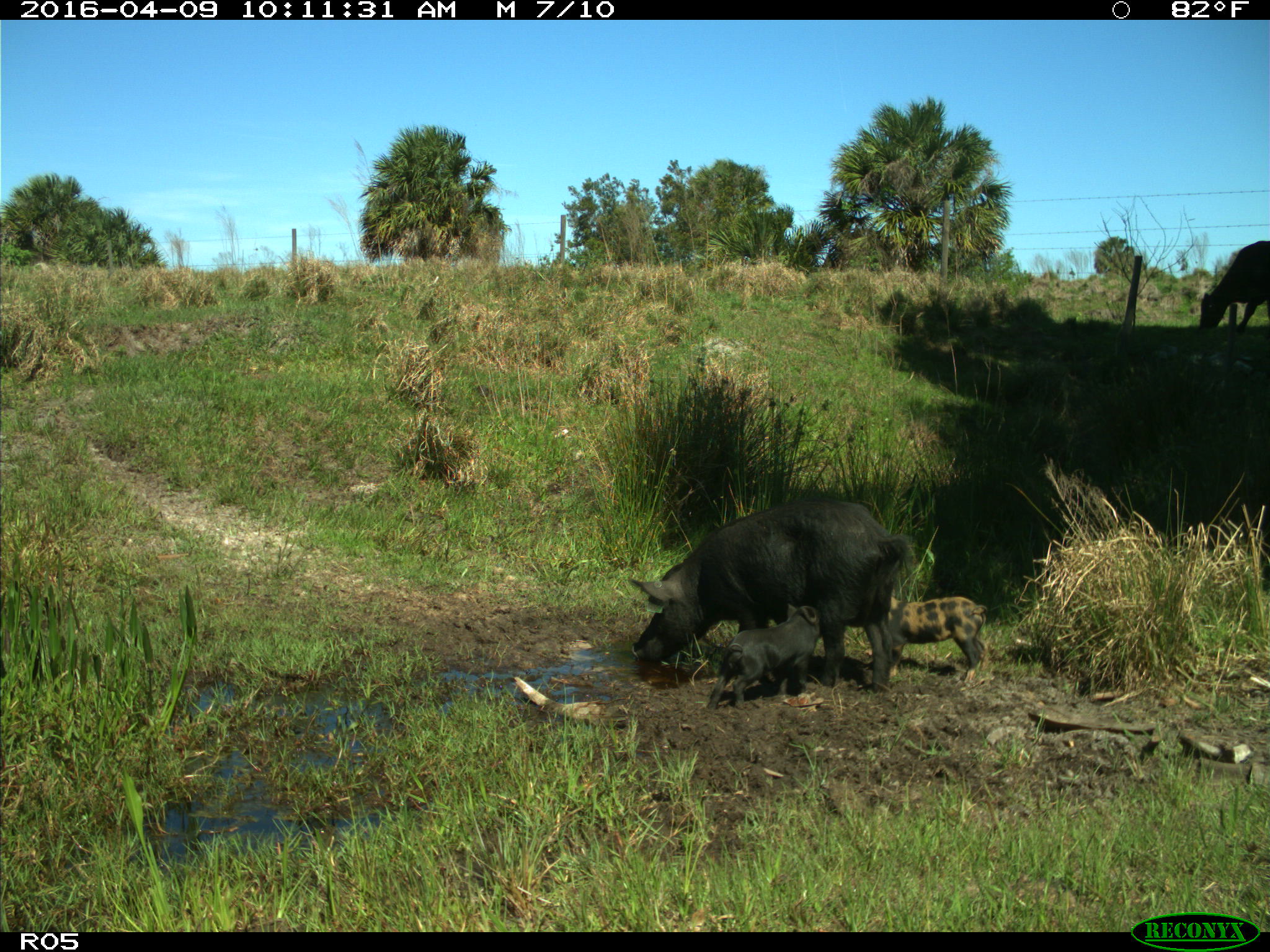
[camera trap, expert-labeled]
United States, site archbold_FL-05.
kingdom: Animalia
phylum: Chordata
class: Mammalia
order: Artiodactyla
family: Suidae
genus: Sus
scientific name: Sus scrofa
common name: wild boar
Sus scrofa (wild boar).